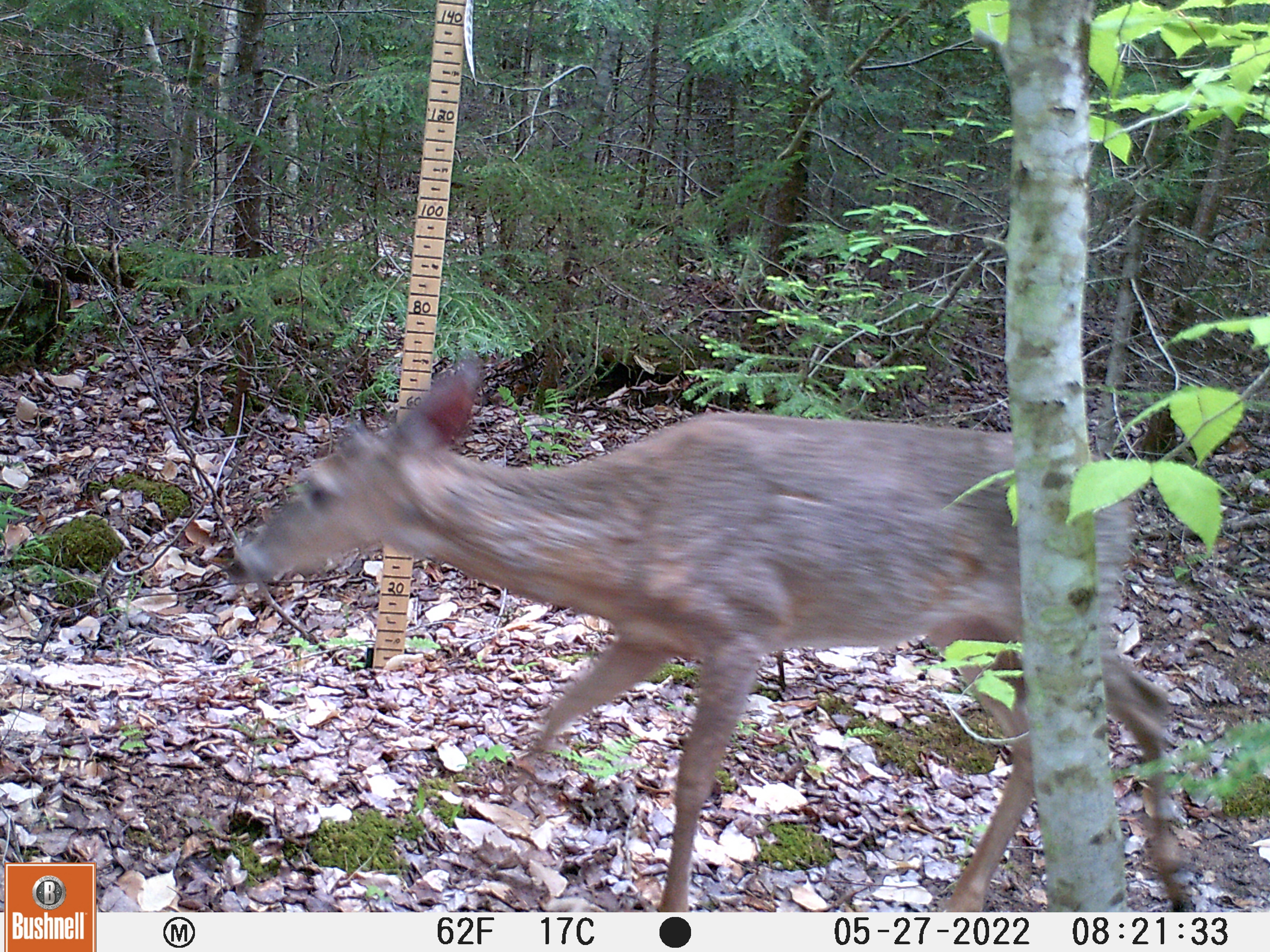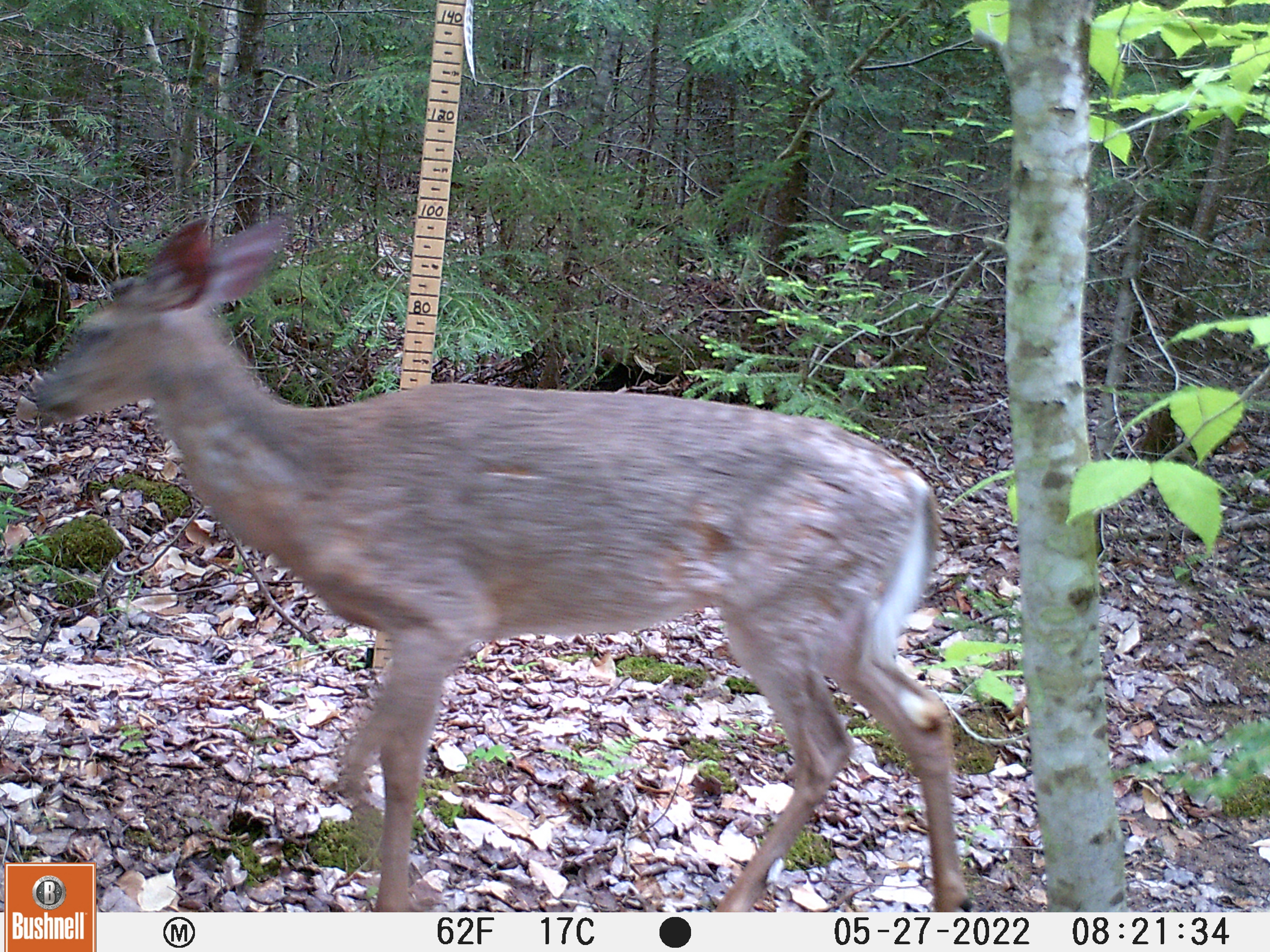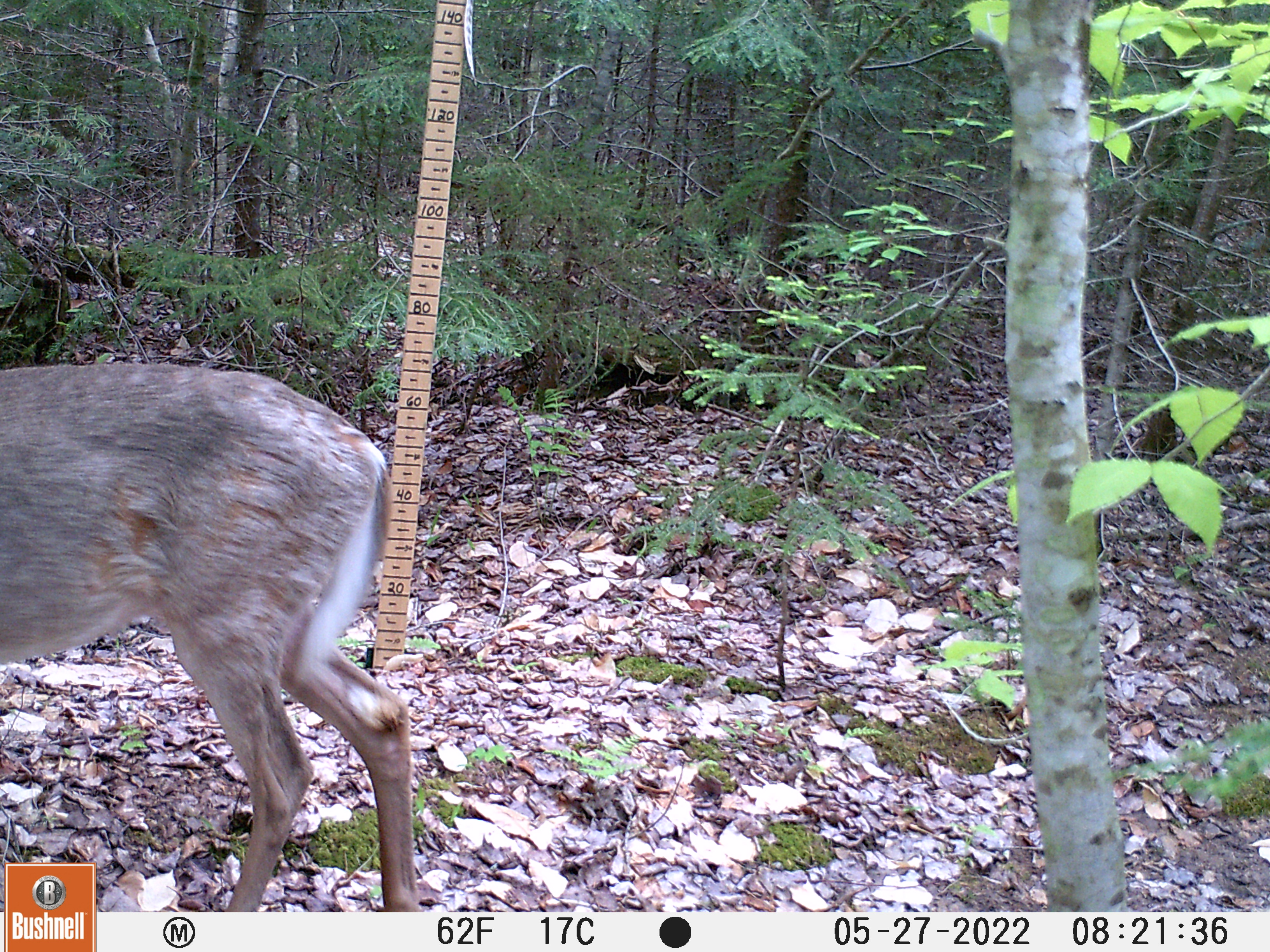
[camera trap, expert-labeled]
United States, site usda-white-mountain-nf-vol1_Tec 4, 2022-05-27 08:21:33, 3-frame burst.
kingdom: Animalia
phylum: Chordata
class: Mammalia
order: Artiodactyla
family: Cervidae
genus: Odocoileus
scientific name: Odocoileus virginianus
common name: white-tailed deer